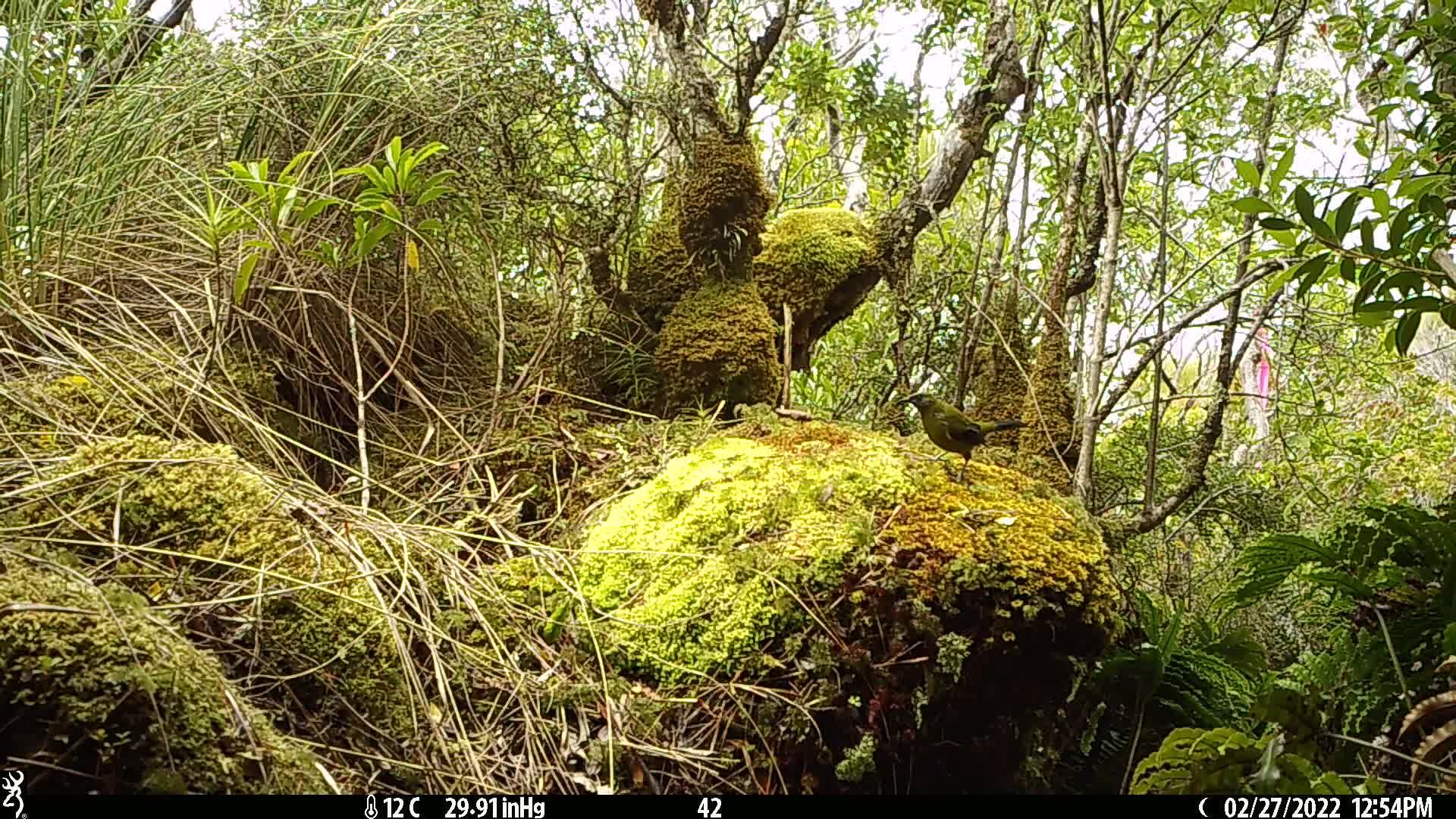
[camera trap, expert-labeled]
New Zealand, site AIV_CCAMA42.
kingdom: Animalia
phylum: Chordata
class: Aves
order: Passeriformes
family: Meliphagidae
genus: Anthornis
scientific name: Anthornis melanura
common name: new zealand bellbird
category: bellbird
Bellbird (new zealand bellbird) (Anthornis melanura).